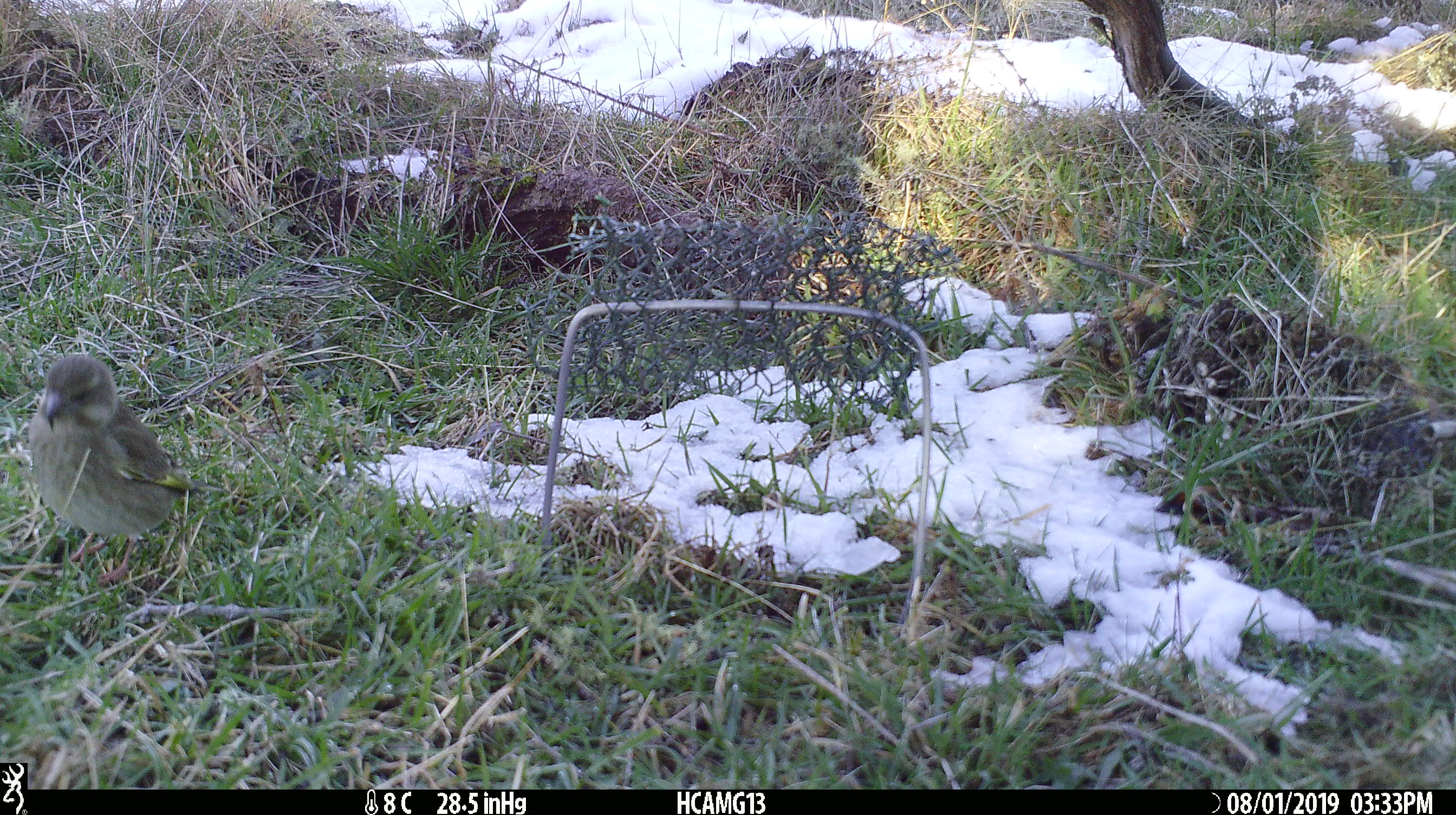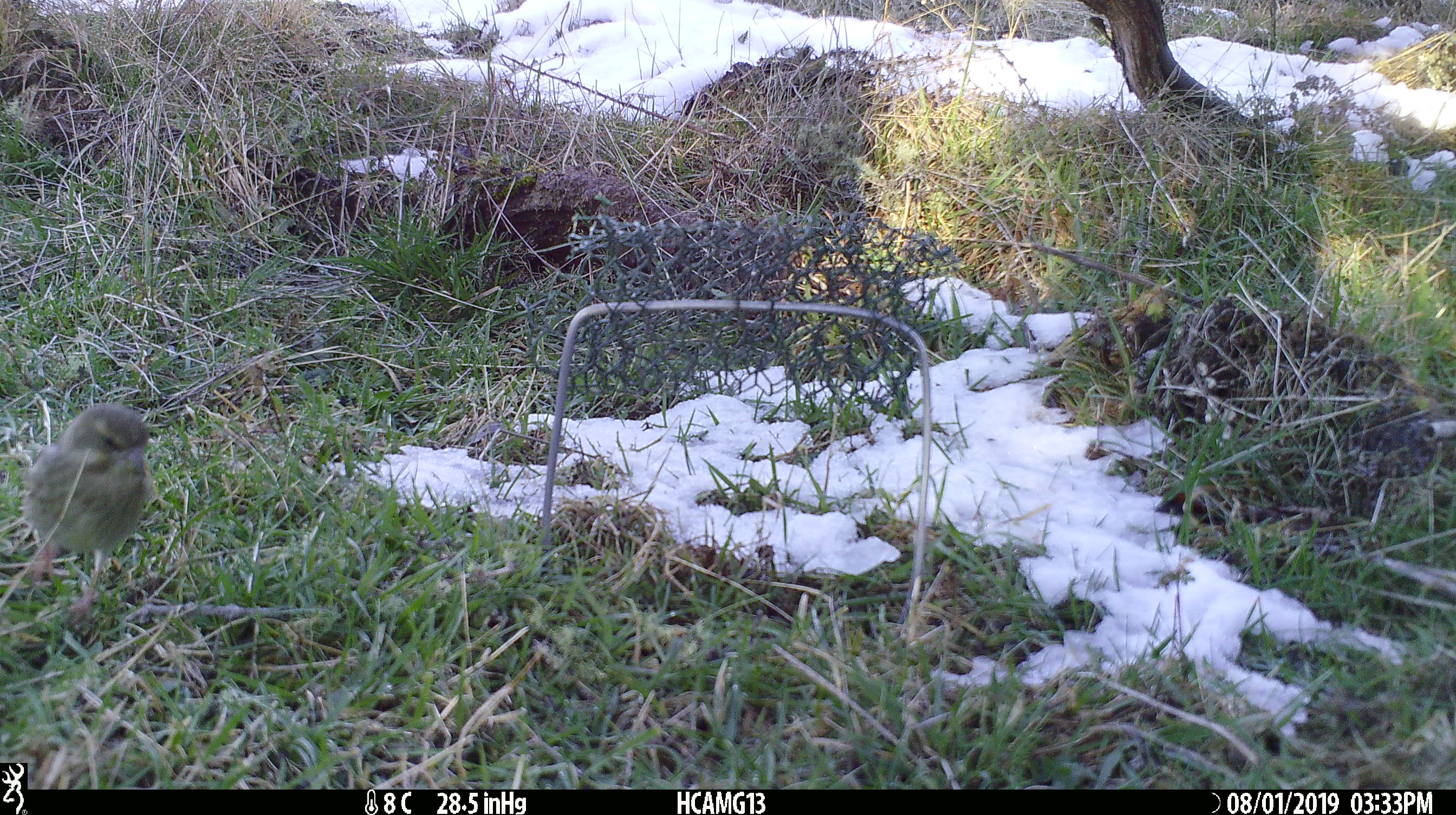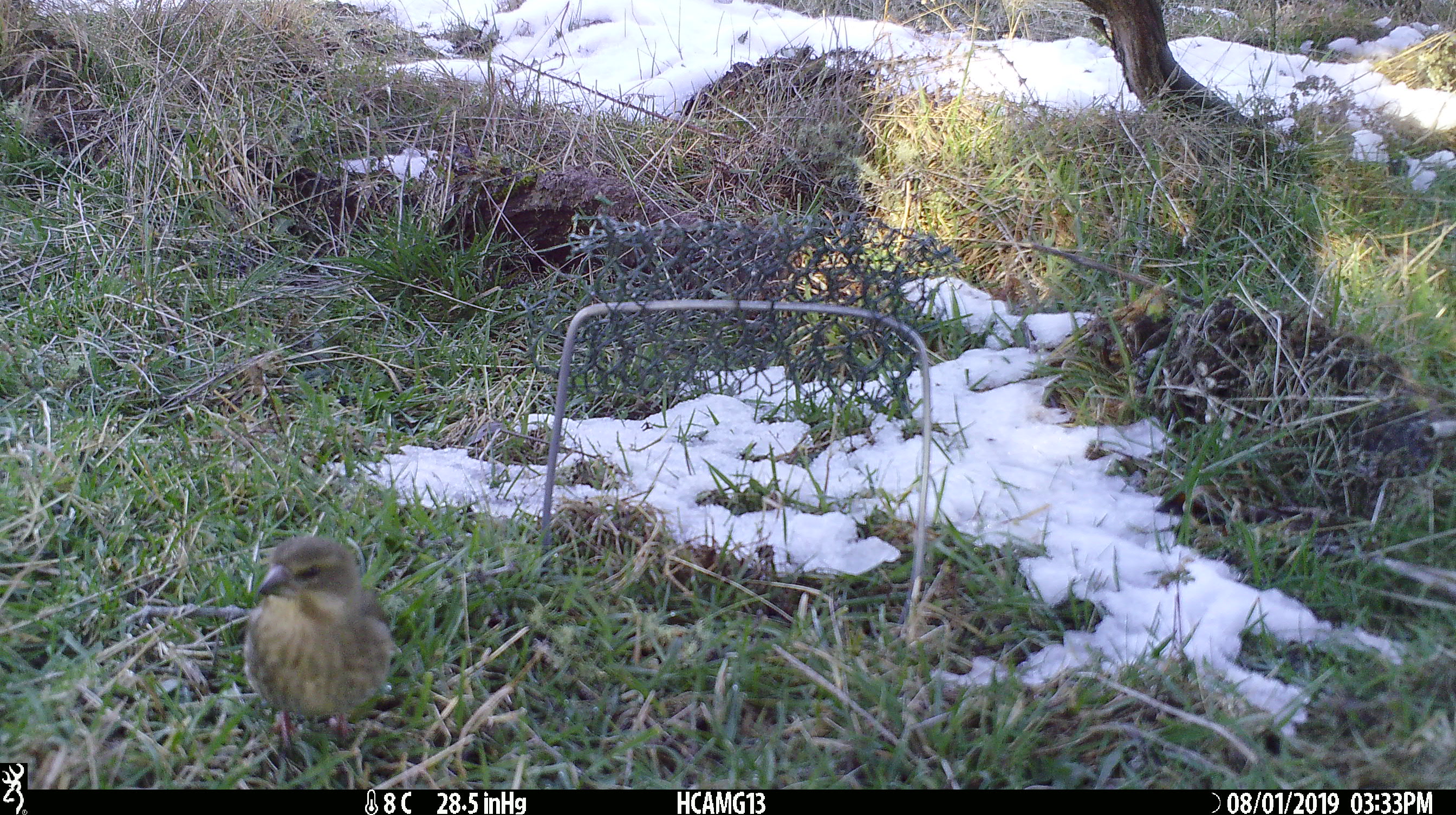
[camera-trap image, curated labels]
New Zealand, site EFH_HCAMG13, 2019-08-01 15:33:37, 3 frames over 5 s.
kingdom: Animalia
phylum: Chordata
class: Aves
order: Passeriformes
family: Fringillidae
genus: Fringilla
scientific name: Fringilla coelebs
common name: common chaffinch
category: chaffinch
Chaffinch (common chaffinch) (Fringilla coelebs).